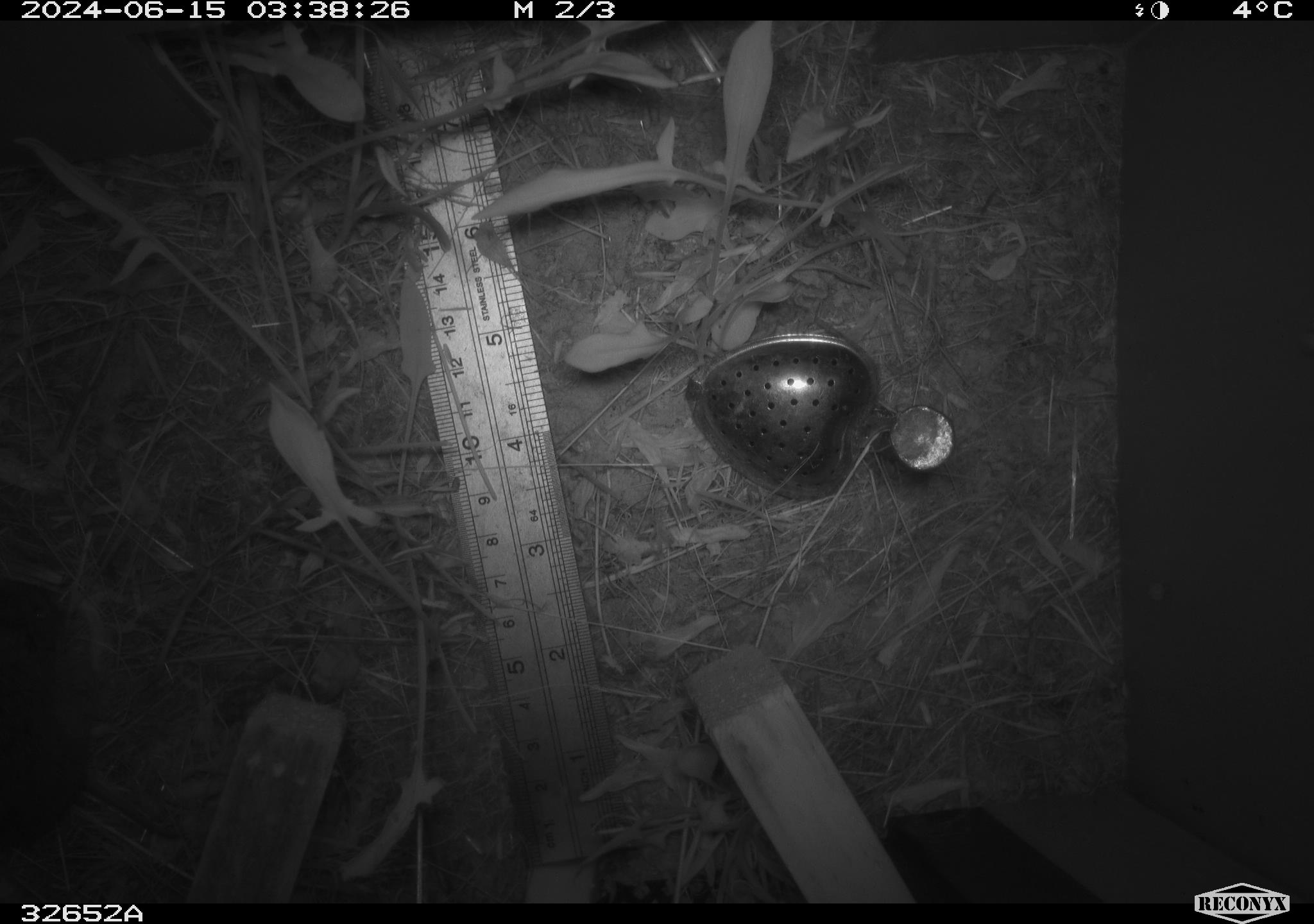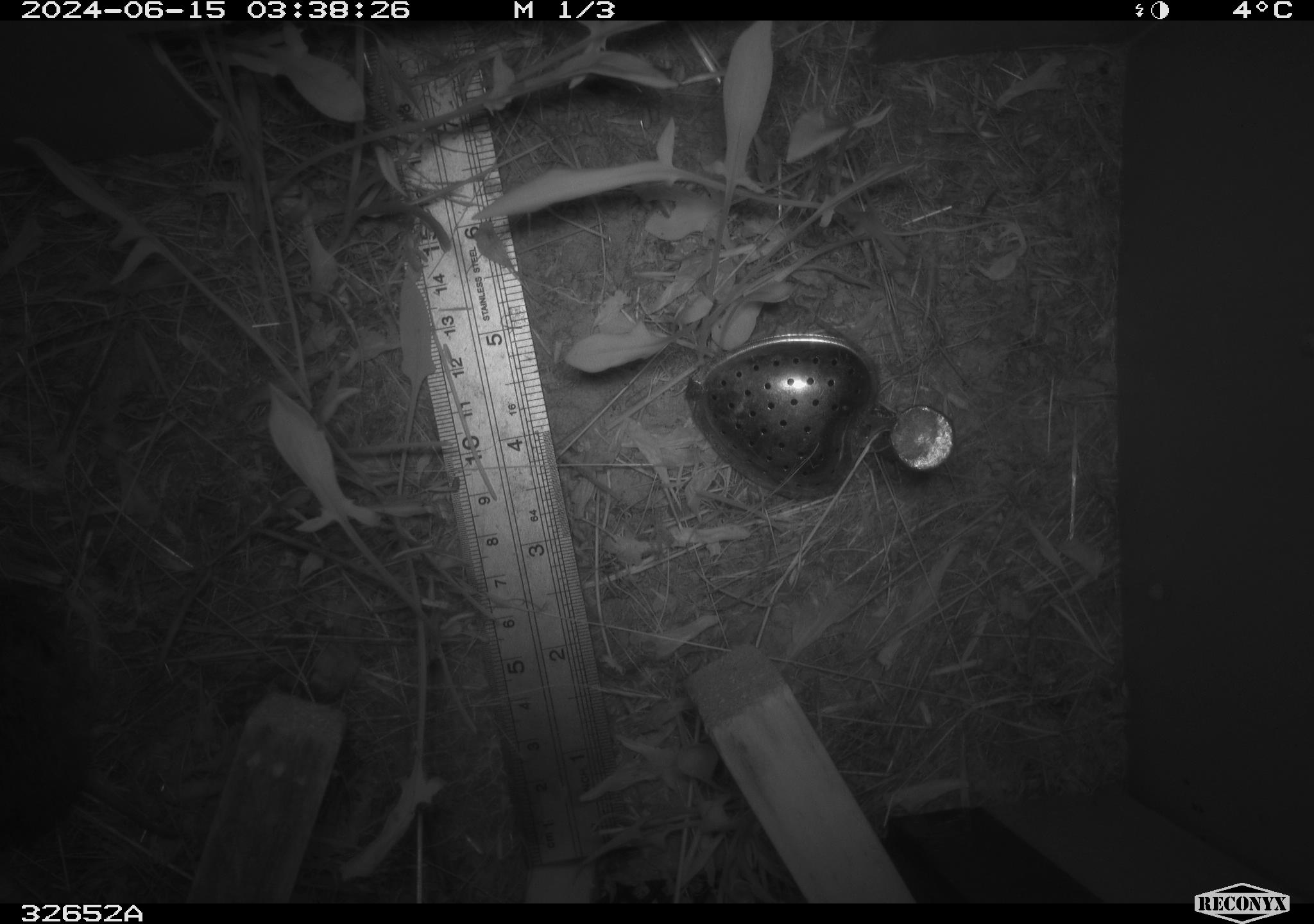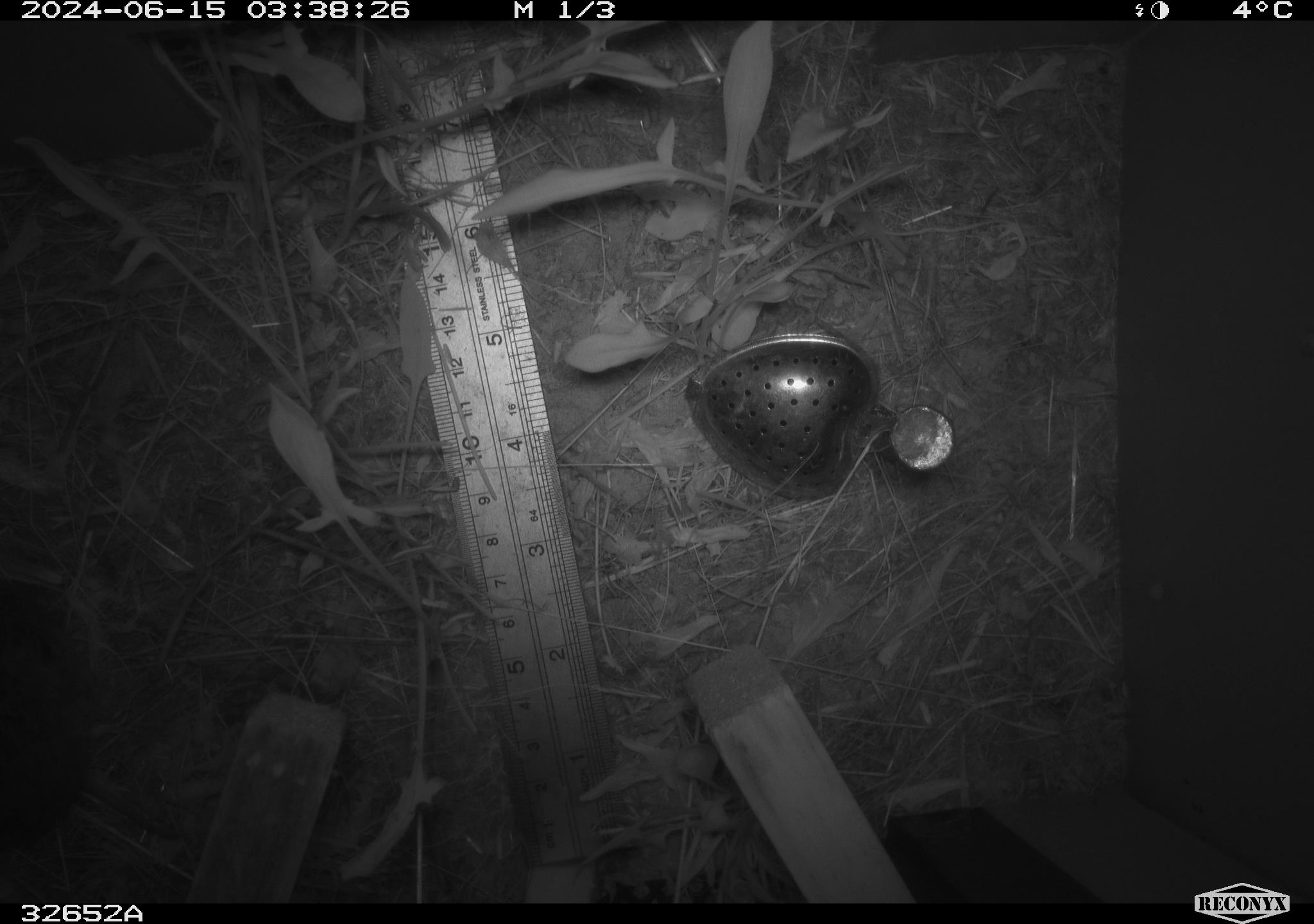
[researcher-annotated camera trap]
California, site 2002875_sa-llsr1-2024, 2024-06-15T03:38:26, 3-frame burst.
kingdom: Animalia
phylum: Chordata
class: Mammalia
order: Rodentia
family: Cricetidae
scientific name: Arvicolinae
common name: voles, lemmings, and muskrats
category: arvicolinae subfamily